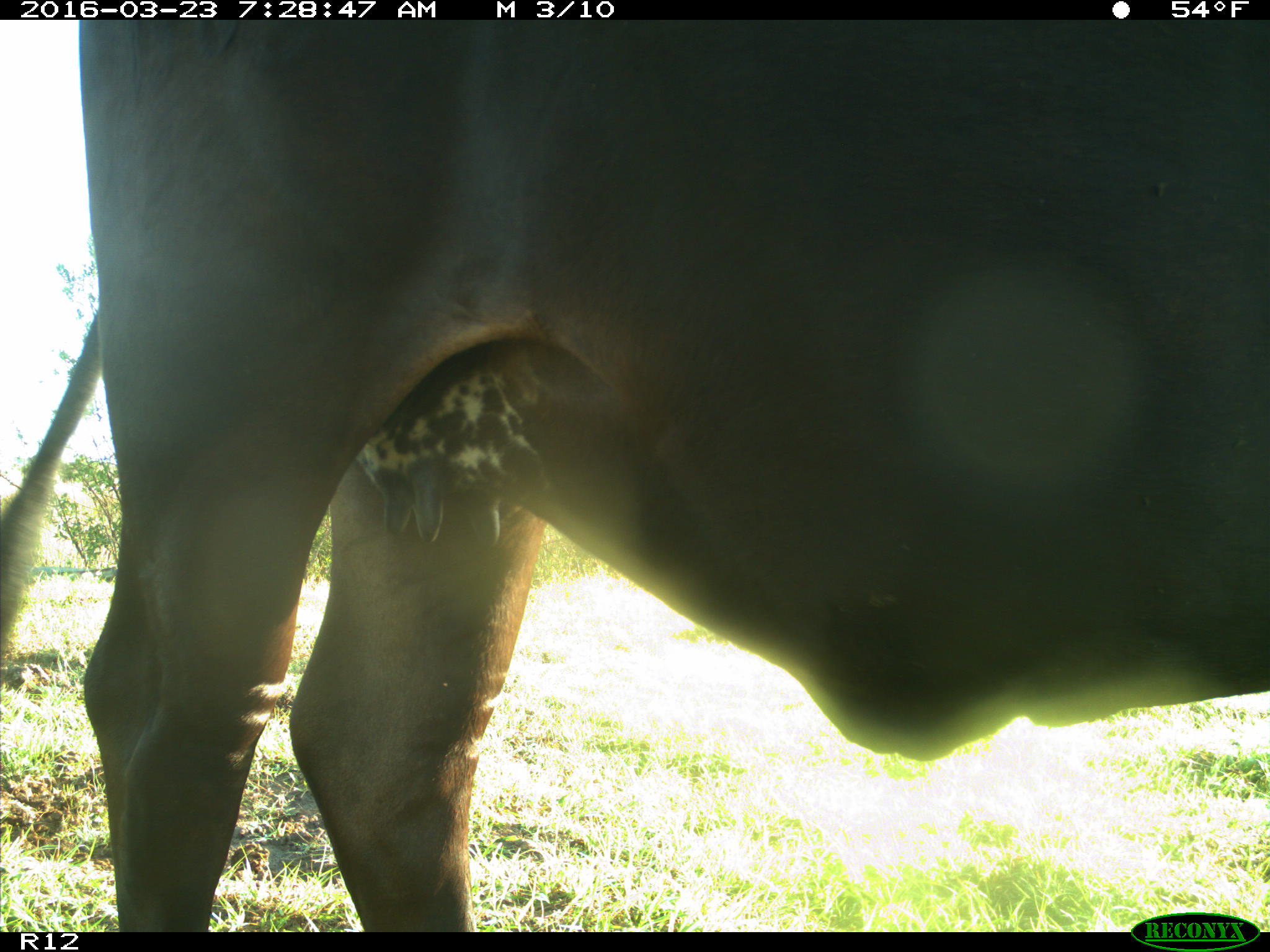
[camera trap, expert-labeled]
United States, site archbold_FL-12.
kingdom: Animalia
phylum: Chordata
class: Mammalia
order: Artiodactyla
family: Bovidae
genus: Bos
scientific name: Bos taurus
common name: domestic cow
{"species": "Bos taurus (domestic cow)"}